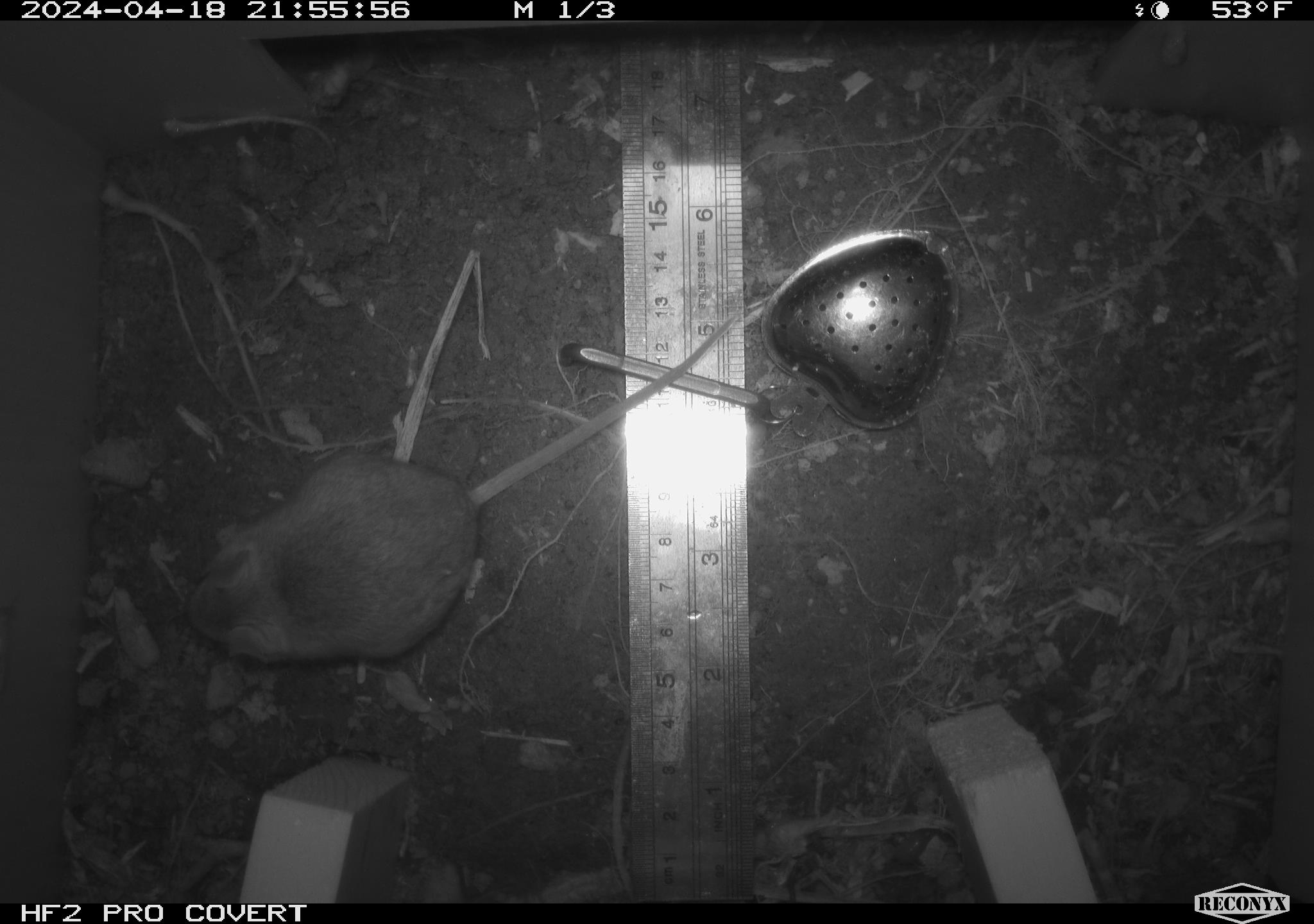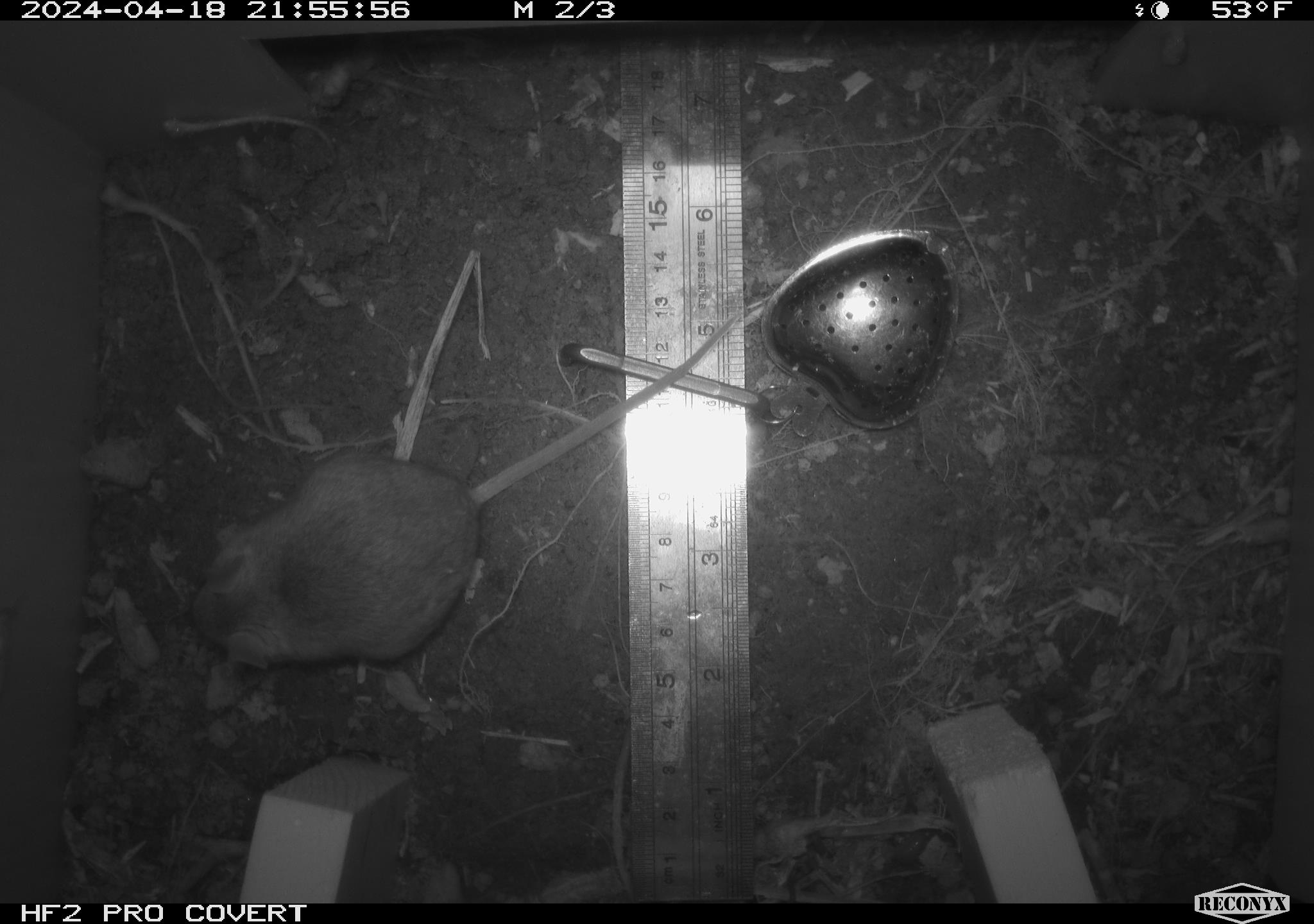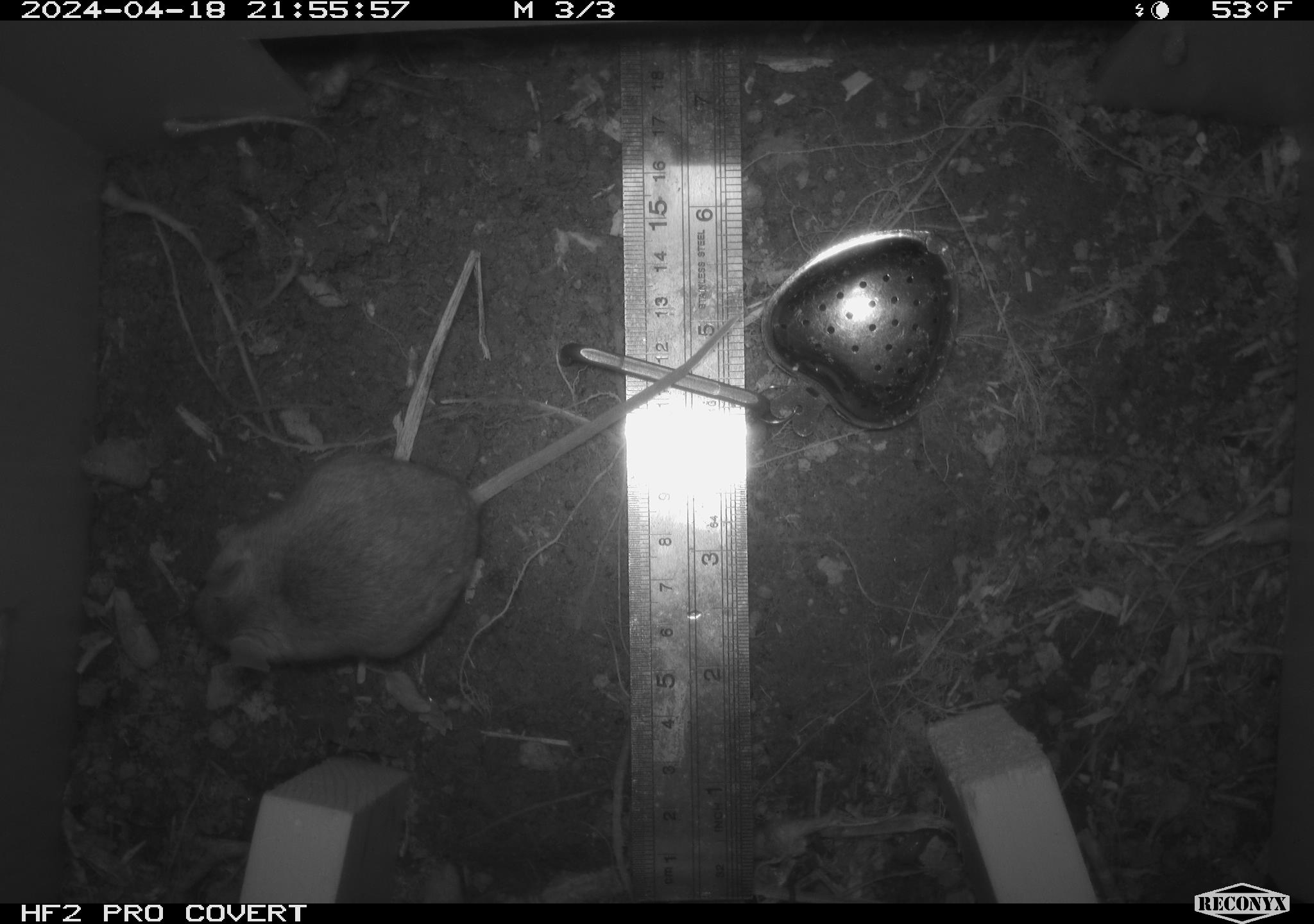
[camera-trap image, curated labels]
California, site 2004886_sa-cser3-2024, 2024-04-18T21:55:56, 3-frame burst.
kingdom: Animalia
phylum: Chordata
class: Mammalia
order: Rodentia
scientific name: Rodentia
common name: rodent